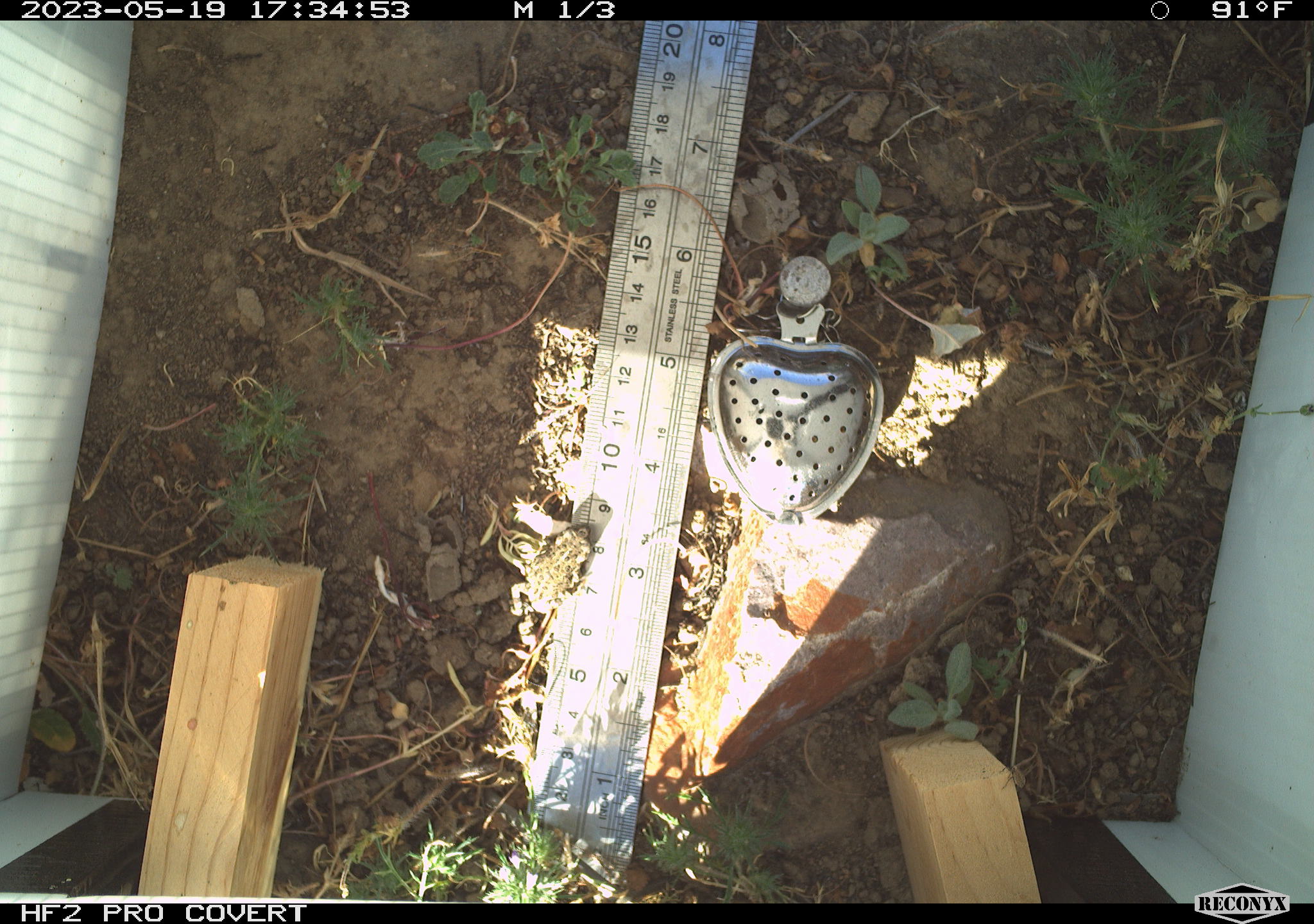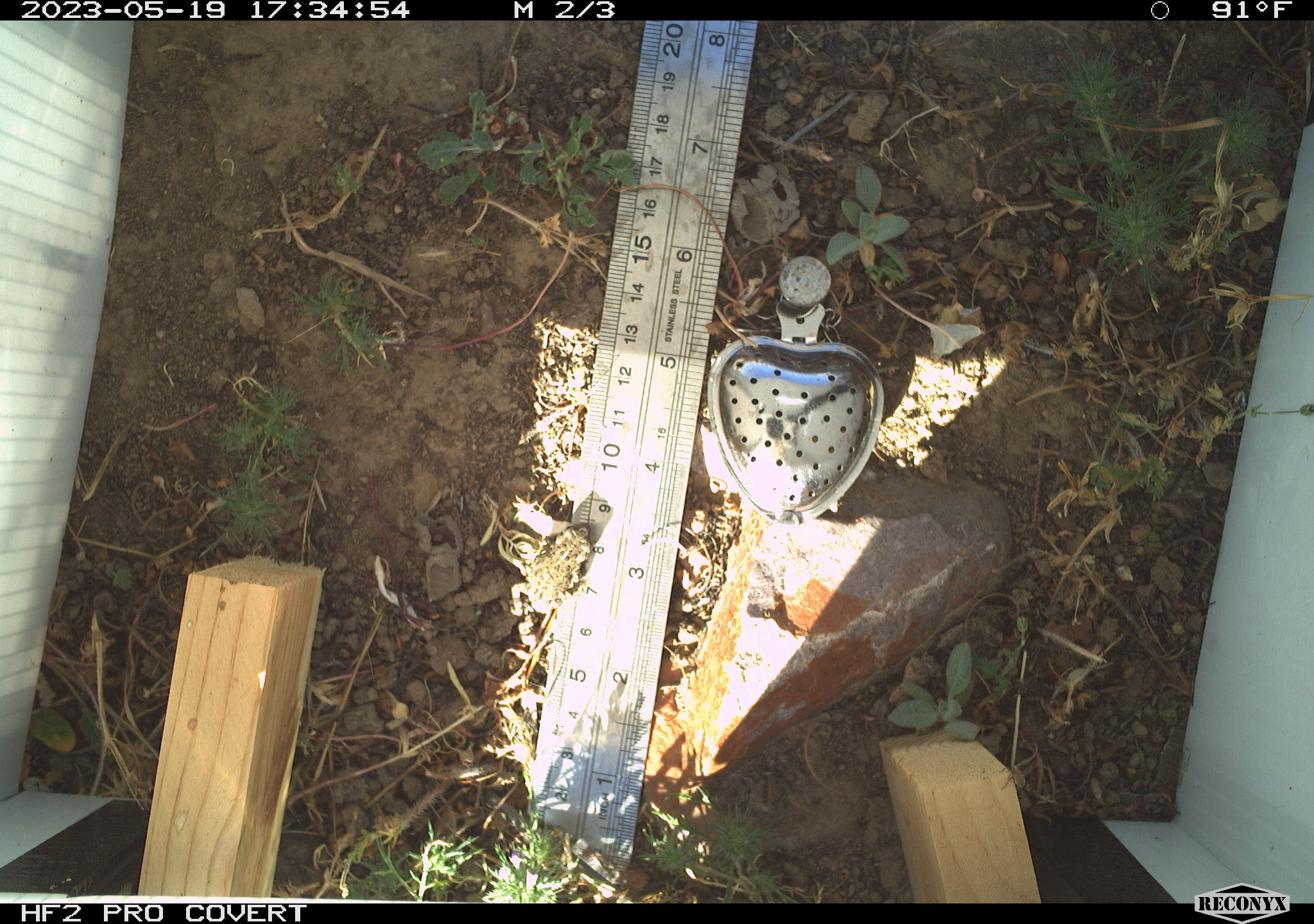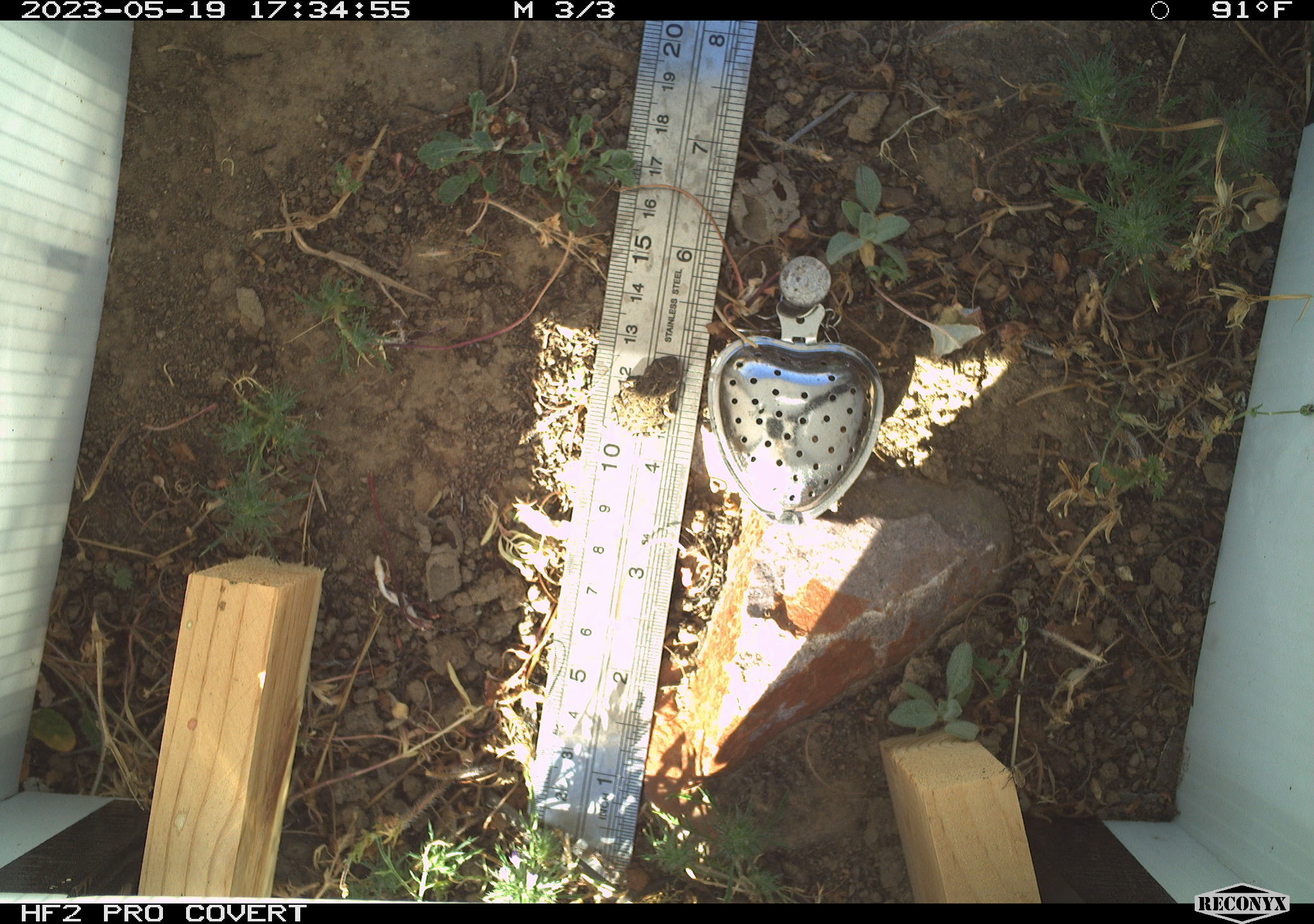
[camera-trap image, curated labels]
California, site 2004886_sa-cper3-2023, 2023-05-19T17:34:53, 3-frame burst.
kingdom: Animalia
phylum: Chordata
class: Amphibia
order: Anura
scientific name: Anura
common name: frogs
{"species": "frogs (Anura)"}